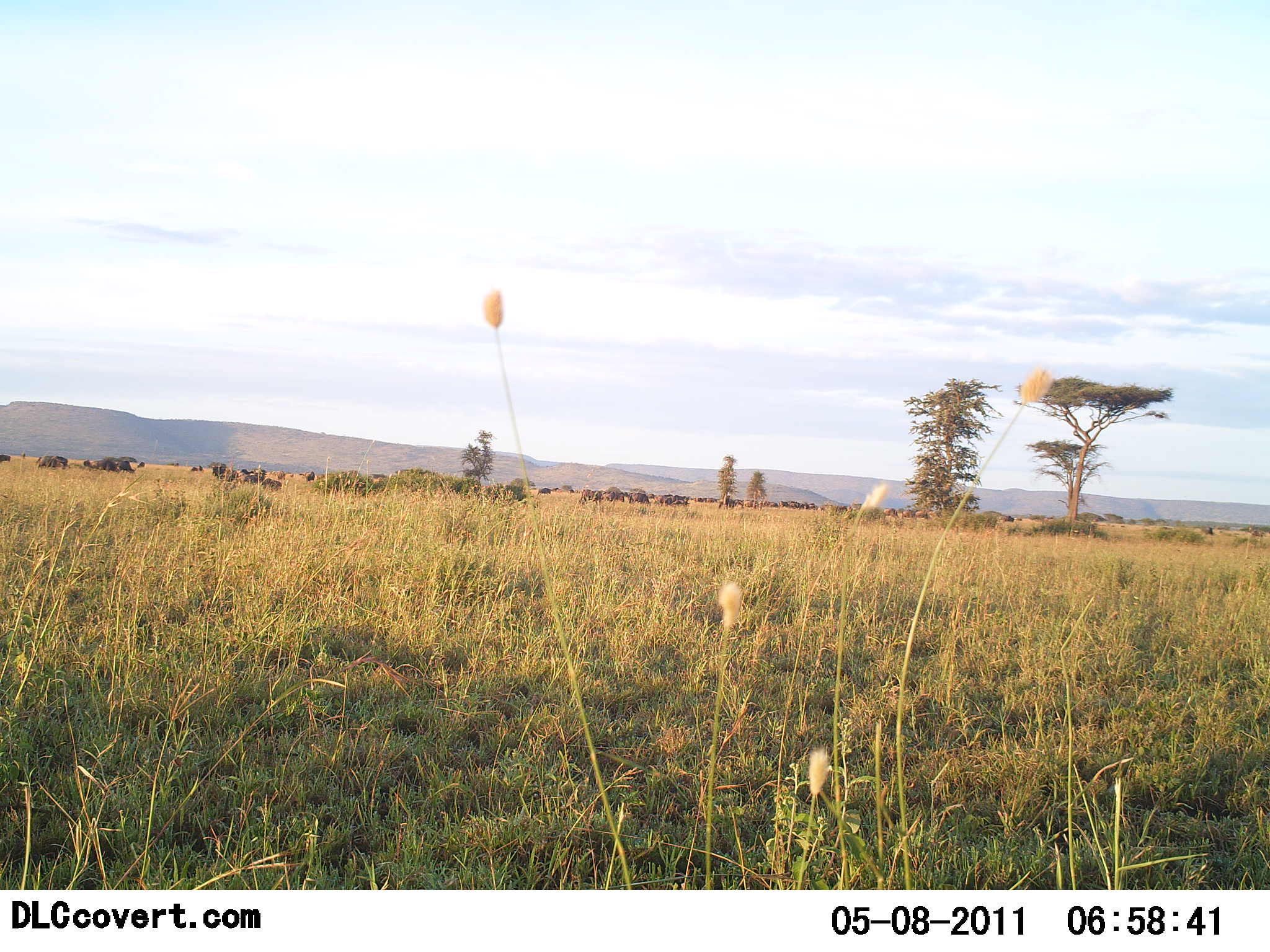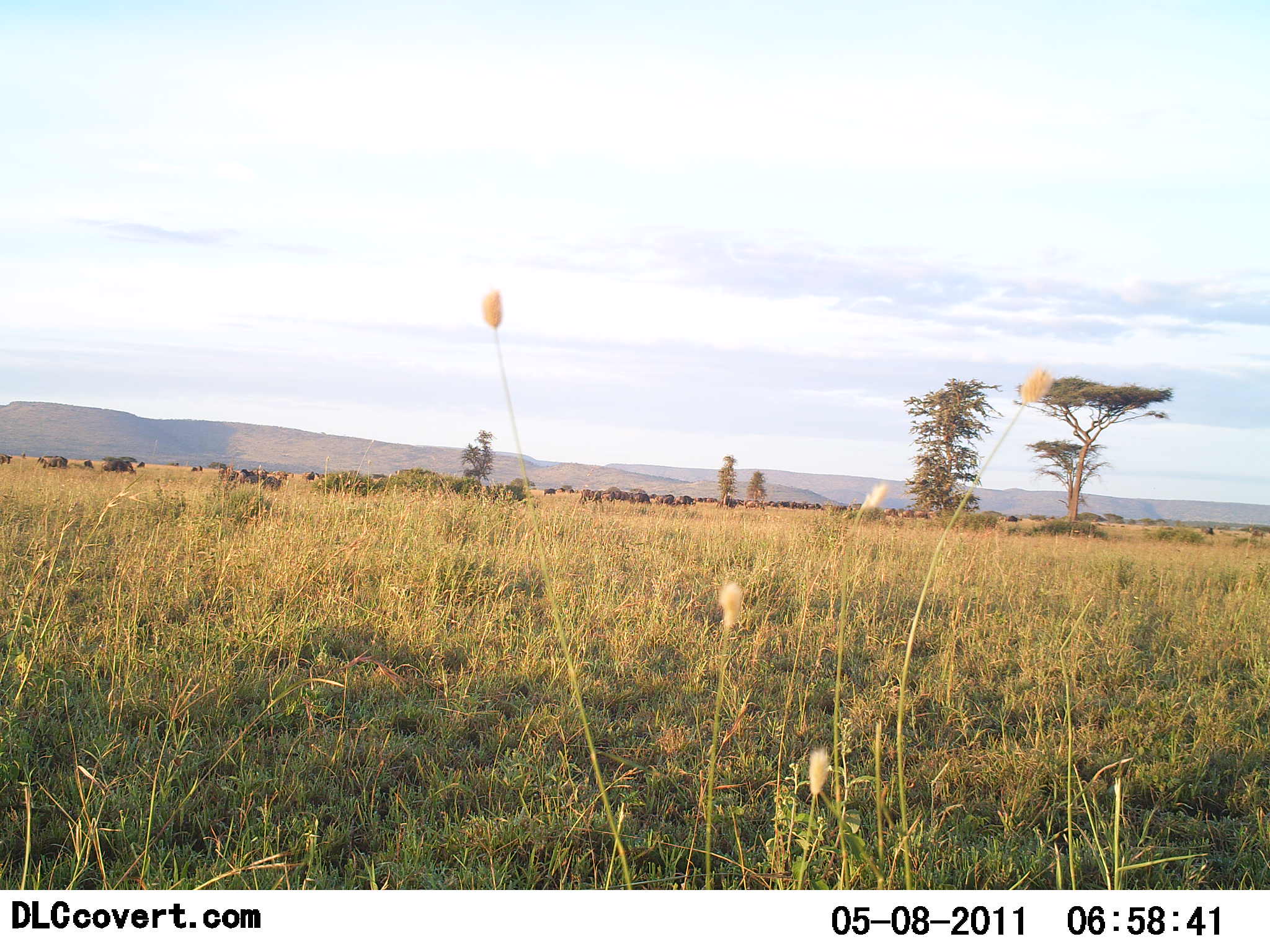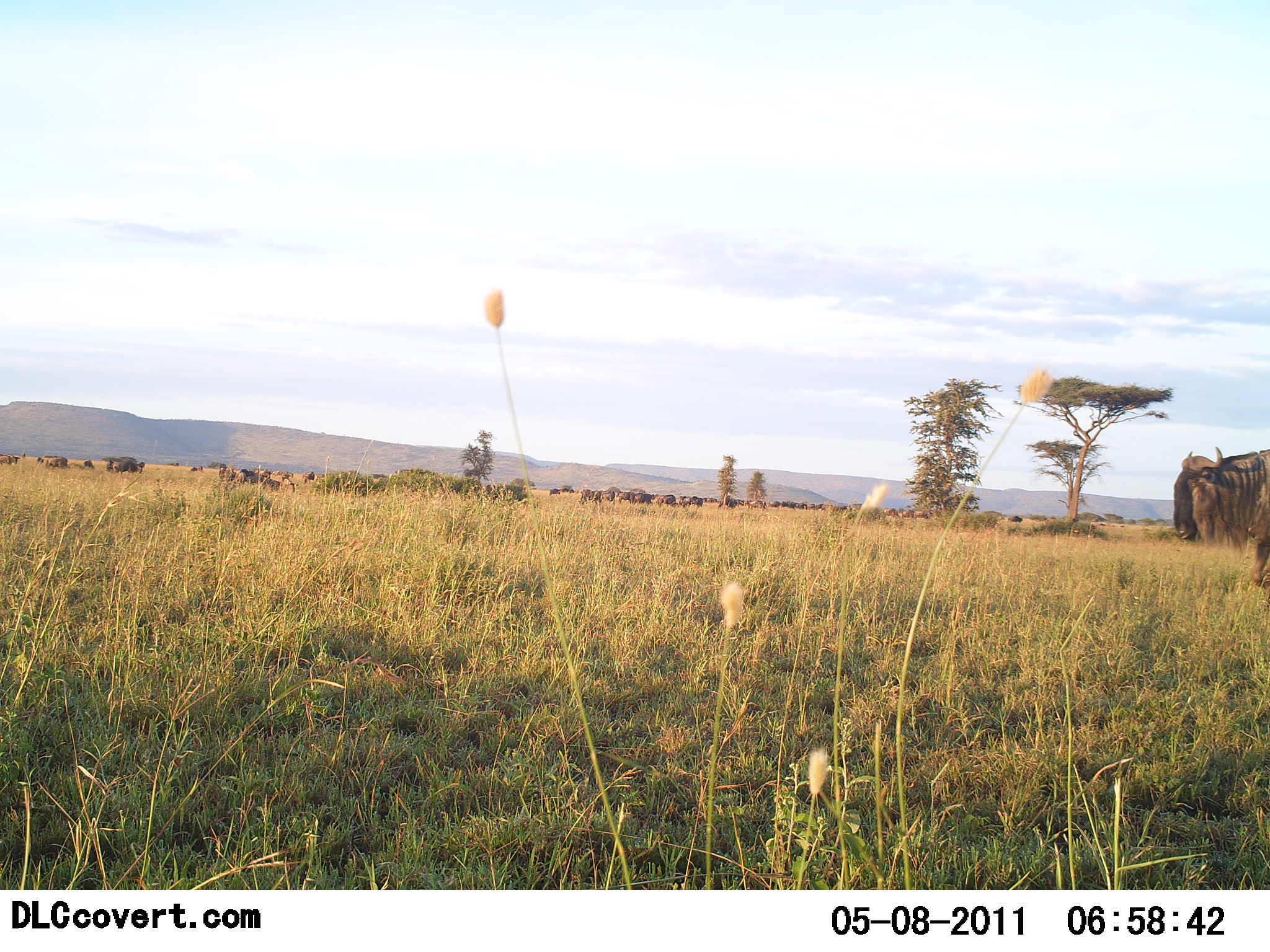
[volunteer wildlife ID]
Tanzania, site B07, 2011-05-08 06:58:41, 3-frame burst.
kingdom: Animalia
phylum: Chordata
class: Mammalia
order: Artiodactyla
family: Bovidae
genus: Connochaetes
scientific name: Connochaetes taurinus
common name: blue wildebeest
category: wildebeest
Wildebeest (blue wildebeest) (Connochaetes taurinus), count 11-50. Behavior (volunteer vote fractions): standing 15%, resting 0%, moving 100%, interacting 0%. Young present (vote fraction): 0%. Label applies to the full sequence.